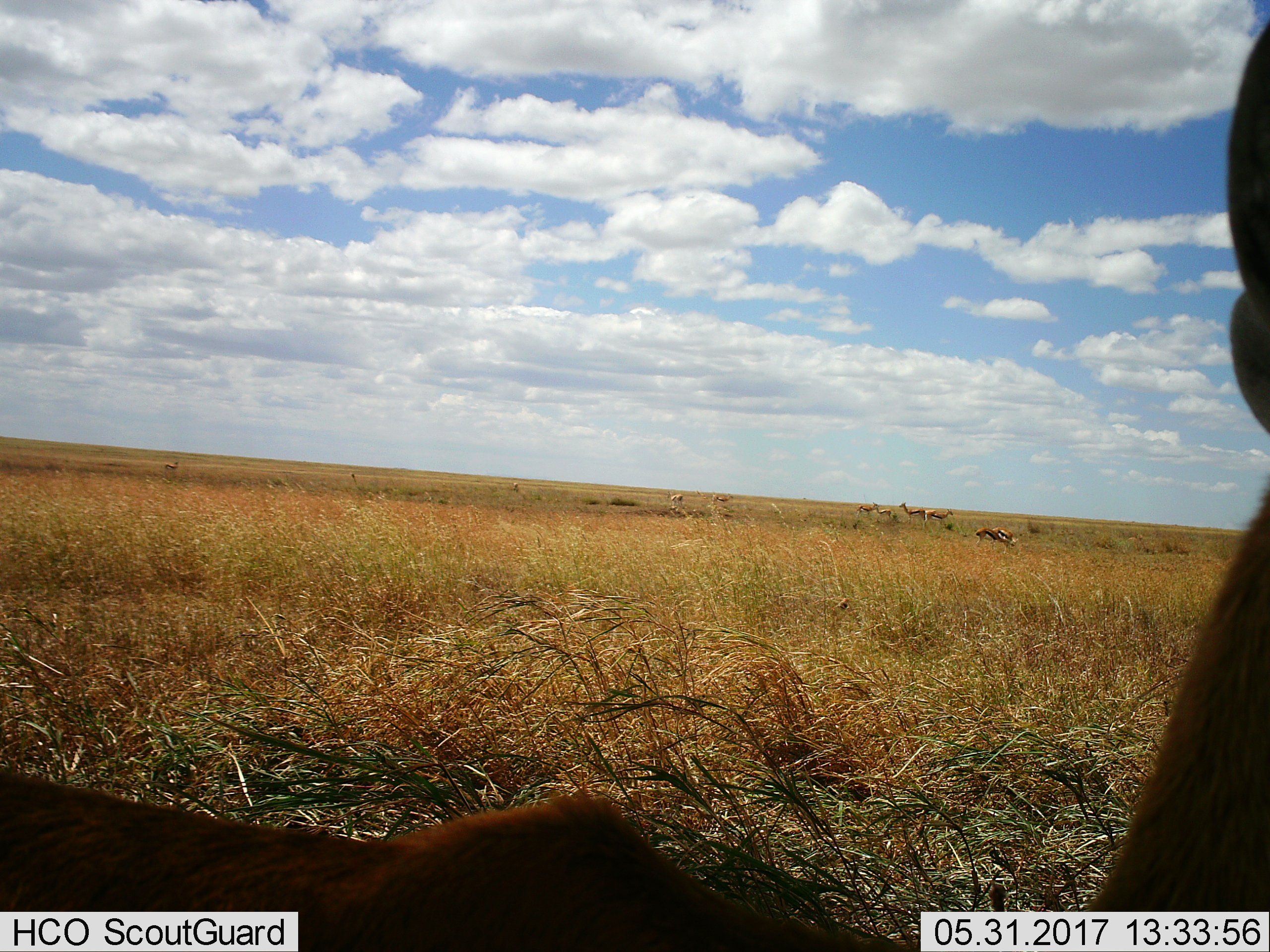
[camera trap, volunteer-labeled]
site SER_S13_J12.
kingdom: Animalia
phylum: Chordata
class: Mammalia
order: Artiodactyla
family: Bovidae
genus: Eudorcas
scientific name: Eudorcas thomsonii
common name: thomson's gazelle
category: gazellethomsons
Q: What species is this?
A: Gazellethomsons (thomson's gazelle) (Eudorcas thomsonii).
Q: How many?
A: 11-50.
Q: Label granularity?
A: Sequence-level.